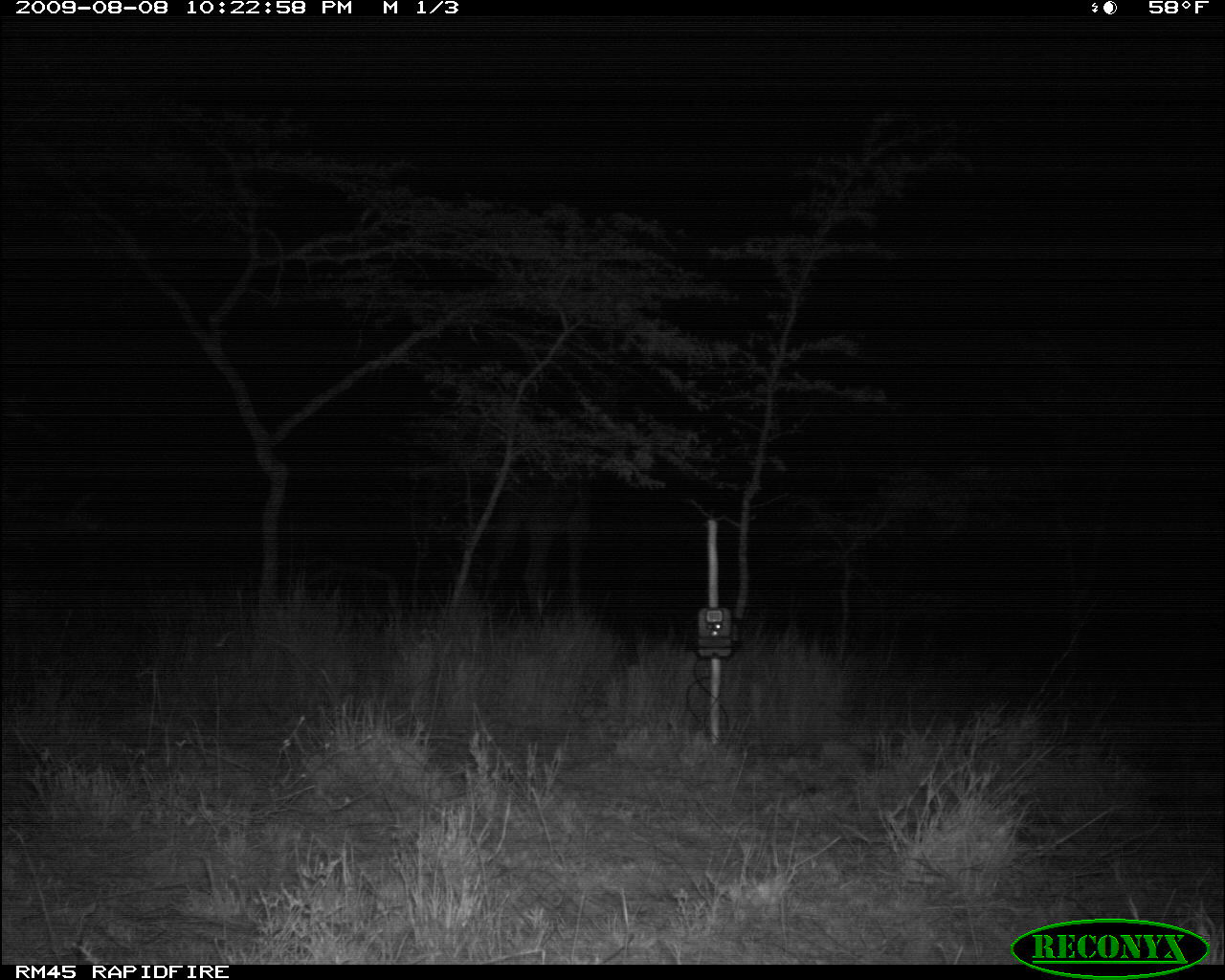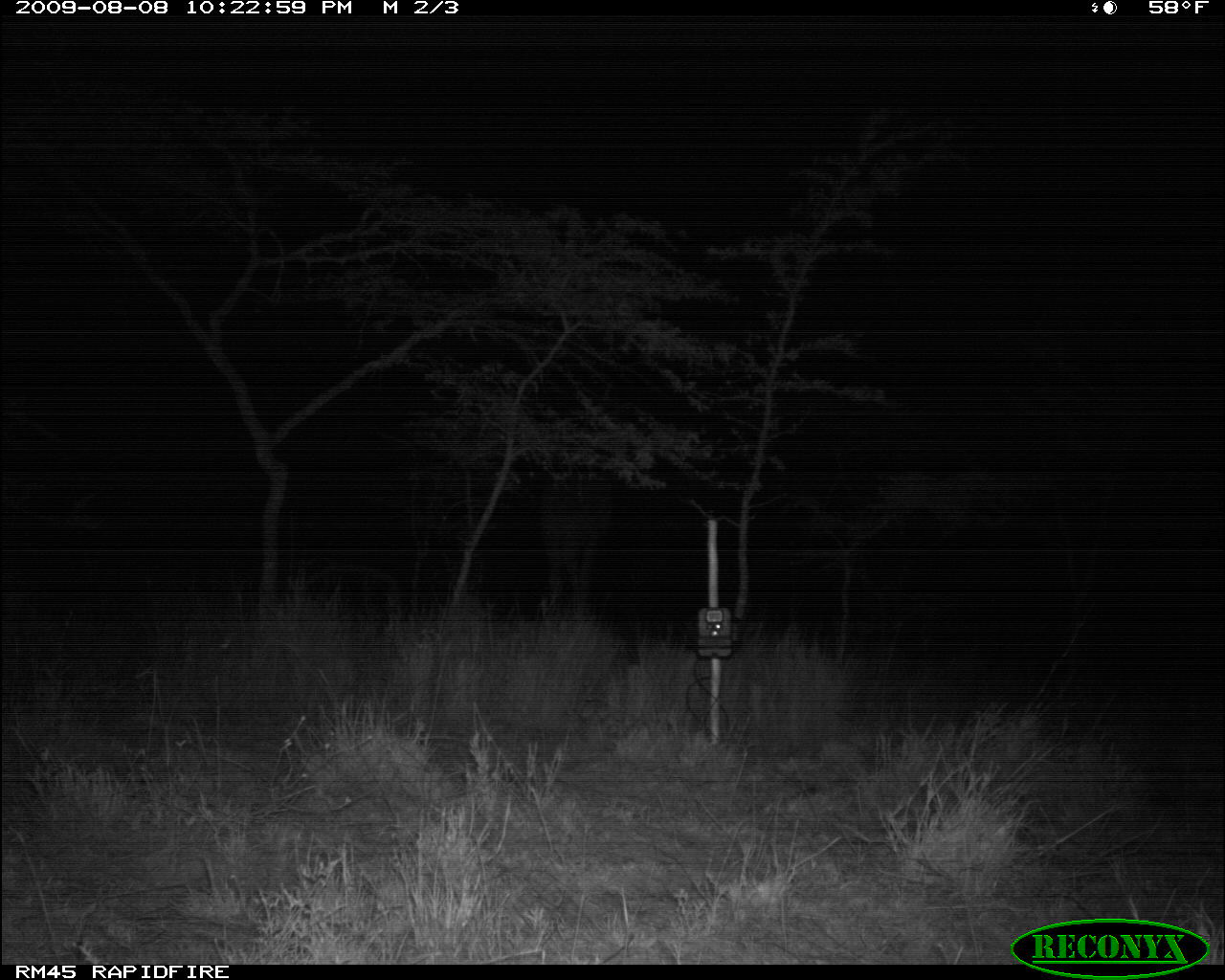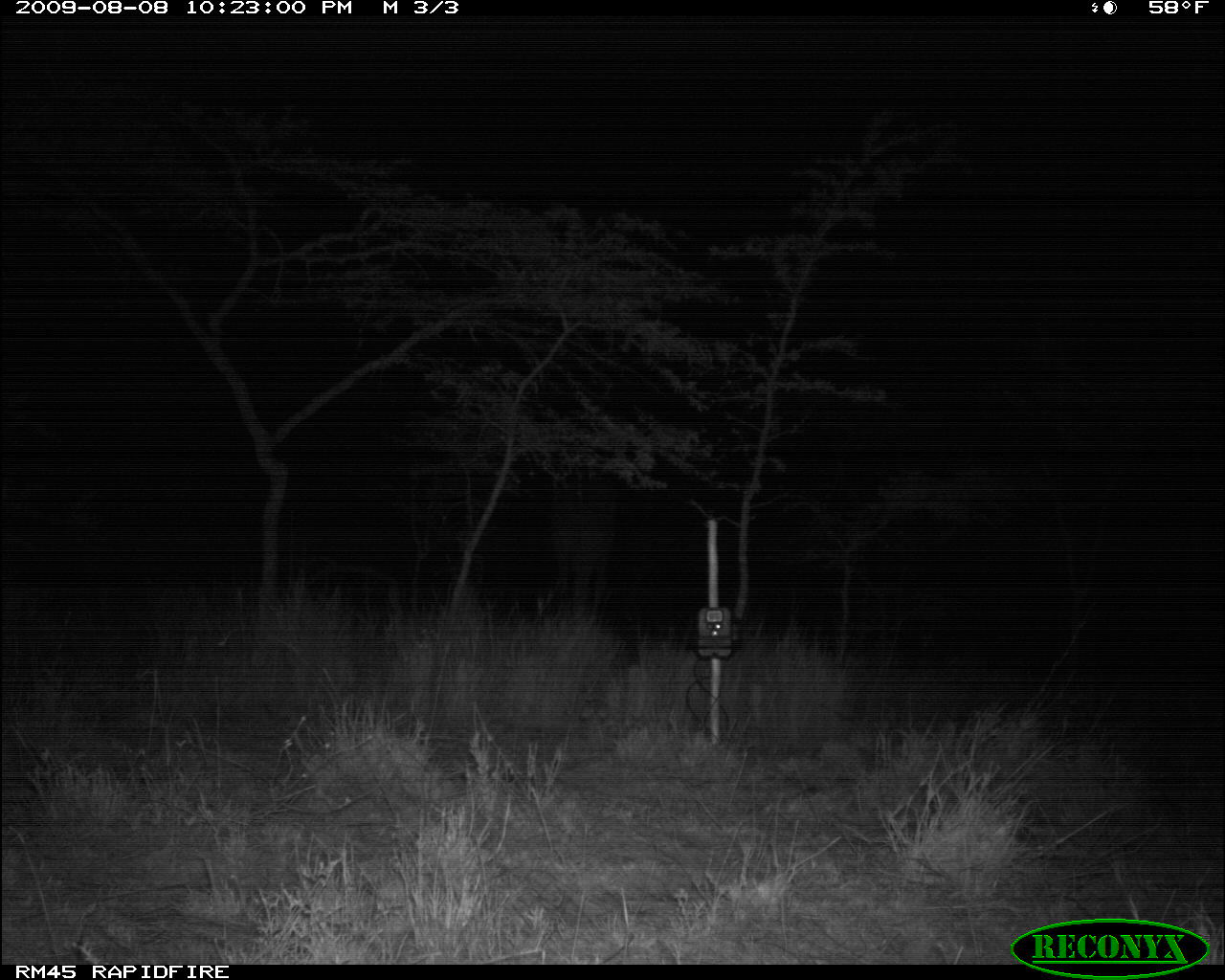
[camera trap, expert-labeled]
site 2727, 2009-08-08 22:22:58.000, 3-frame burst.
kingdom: Animalia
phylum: Chordata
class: Mammalia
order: Artiodactyla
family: Giraffidae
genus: Giraffa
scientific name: Giraffa camelopardalis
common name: giraffe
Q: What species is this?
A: Giraffa camelopardalis (giraffe).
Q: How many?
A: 1.